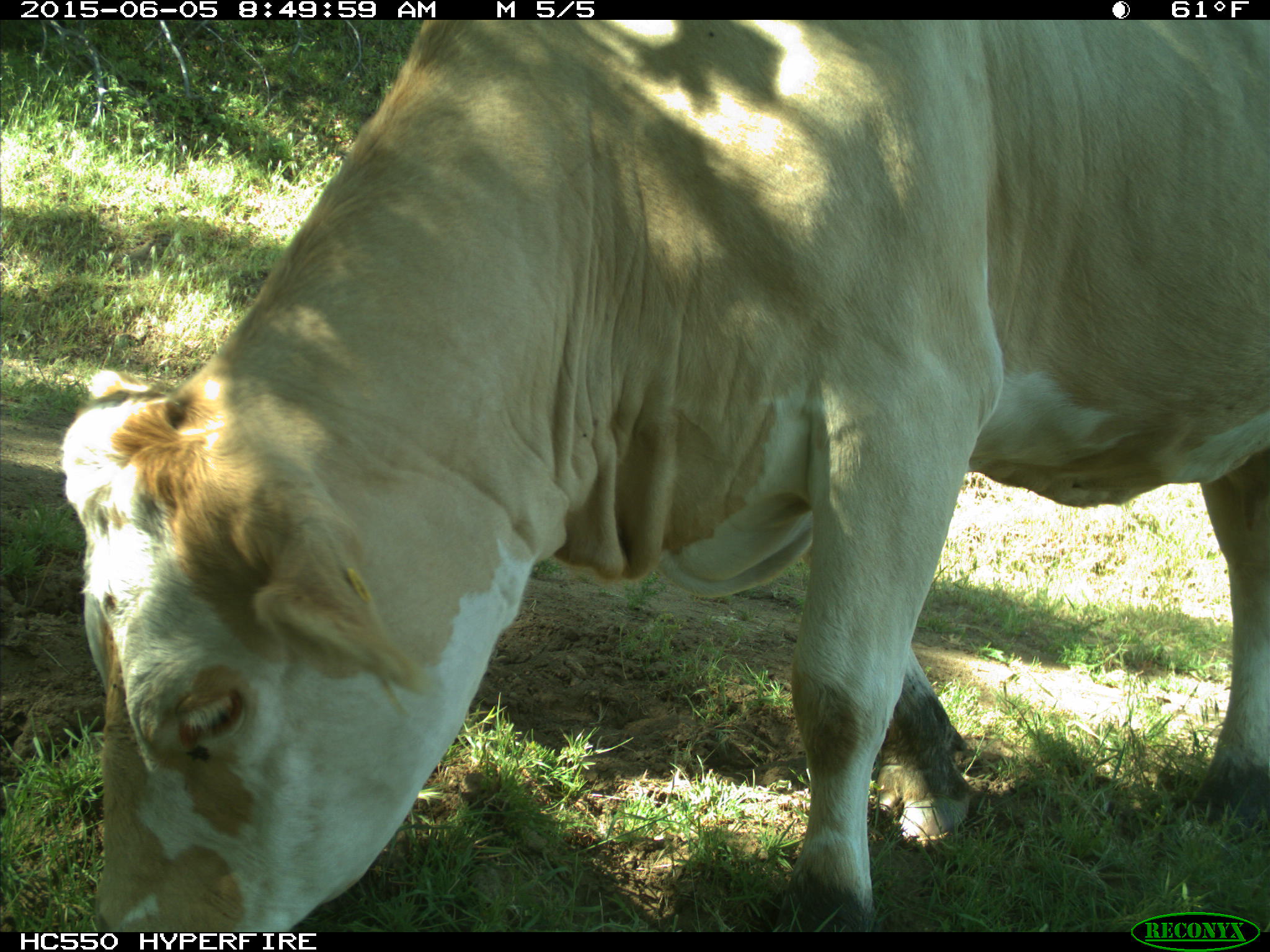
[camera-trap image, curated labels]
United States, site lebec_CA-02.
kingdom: Animalia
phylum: Chordata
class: Mammalia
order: Artiodactyla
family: Bovidae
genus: Bos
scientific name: Bos taurus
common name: domestic cow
Bos taurus (domestic cow).